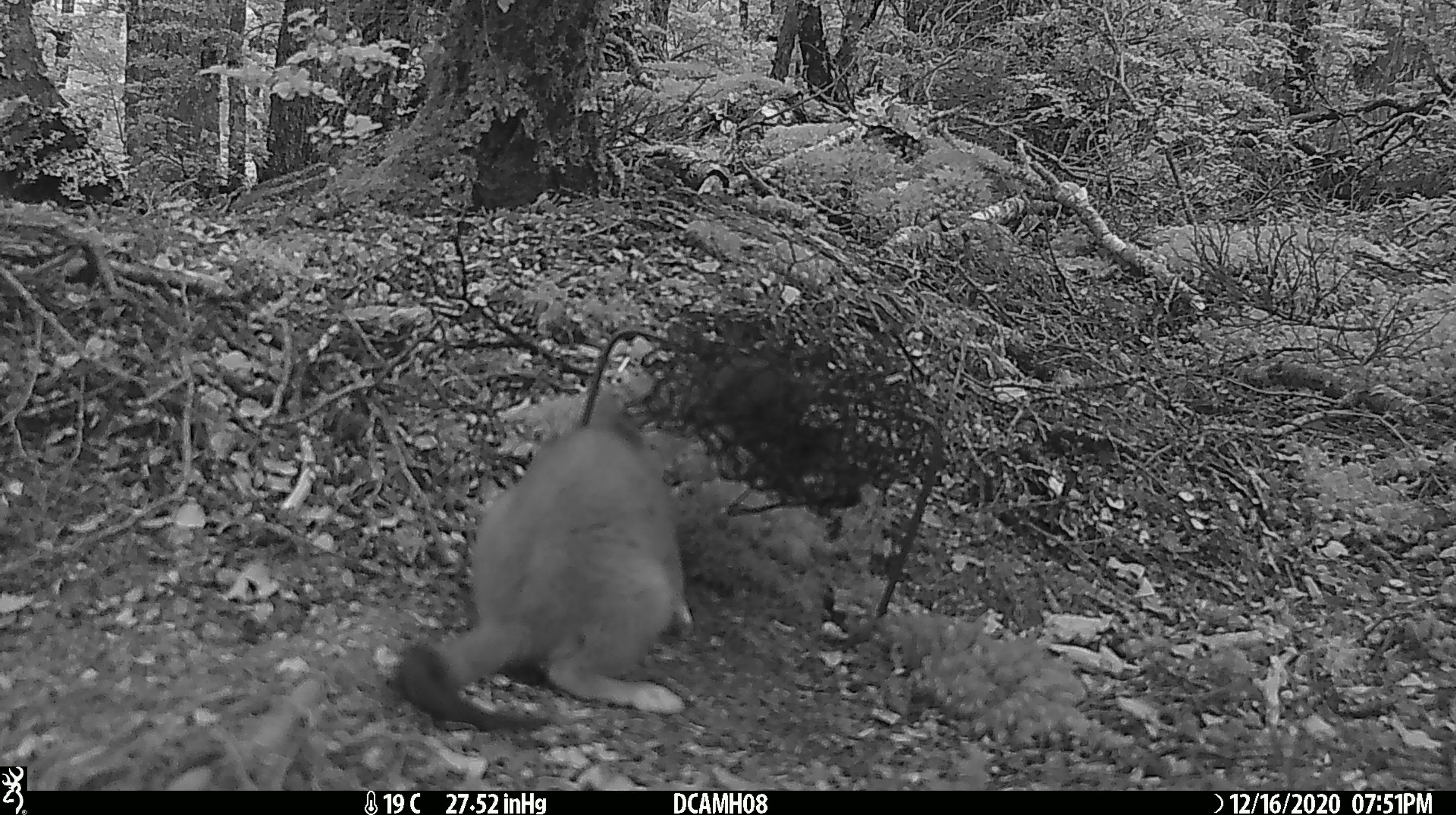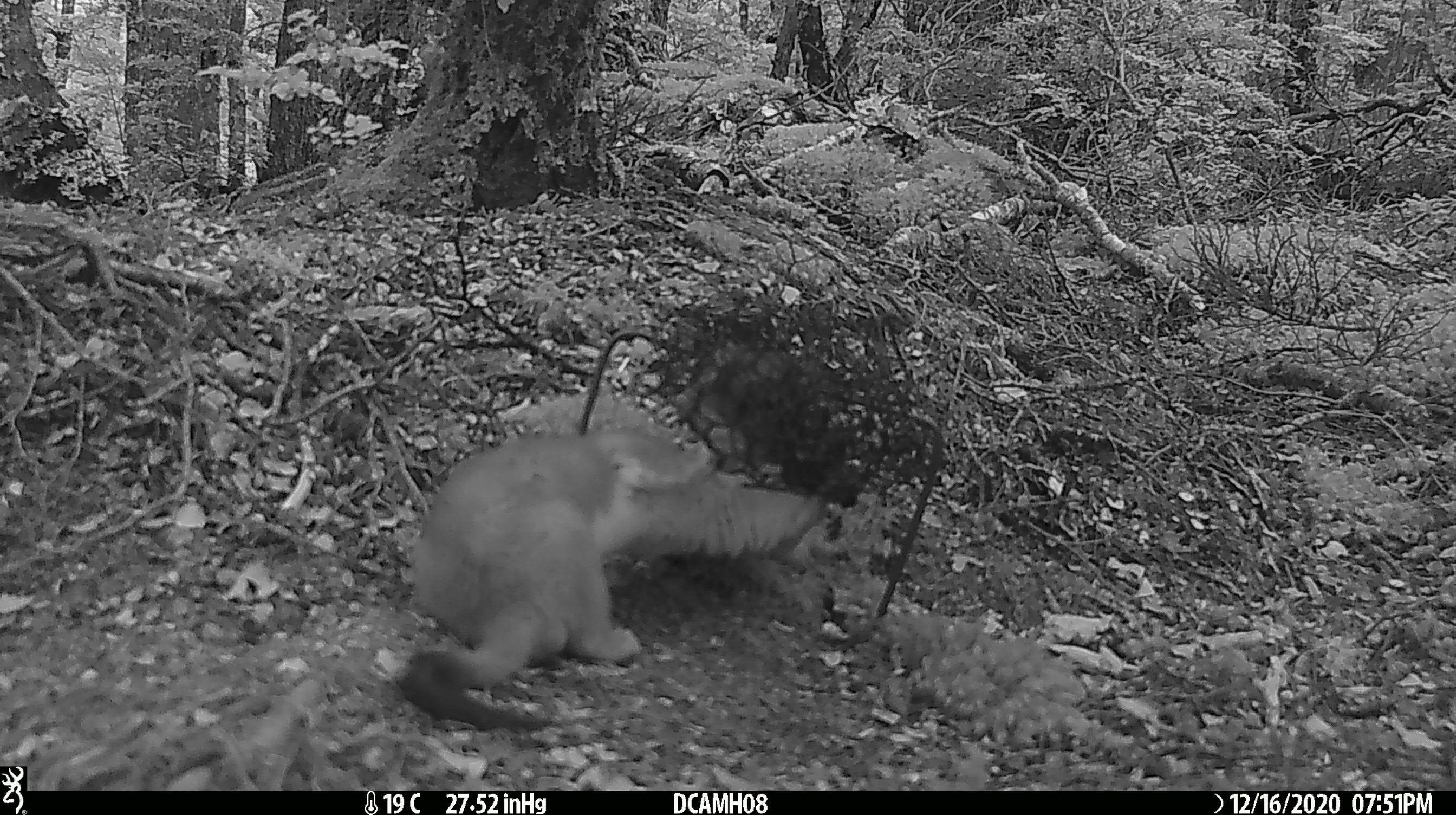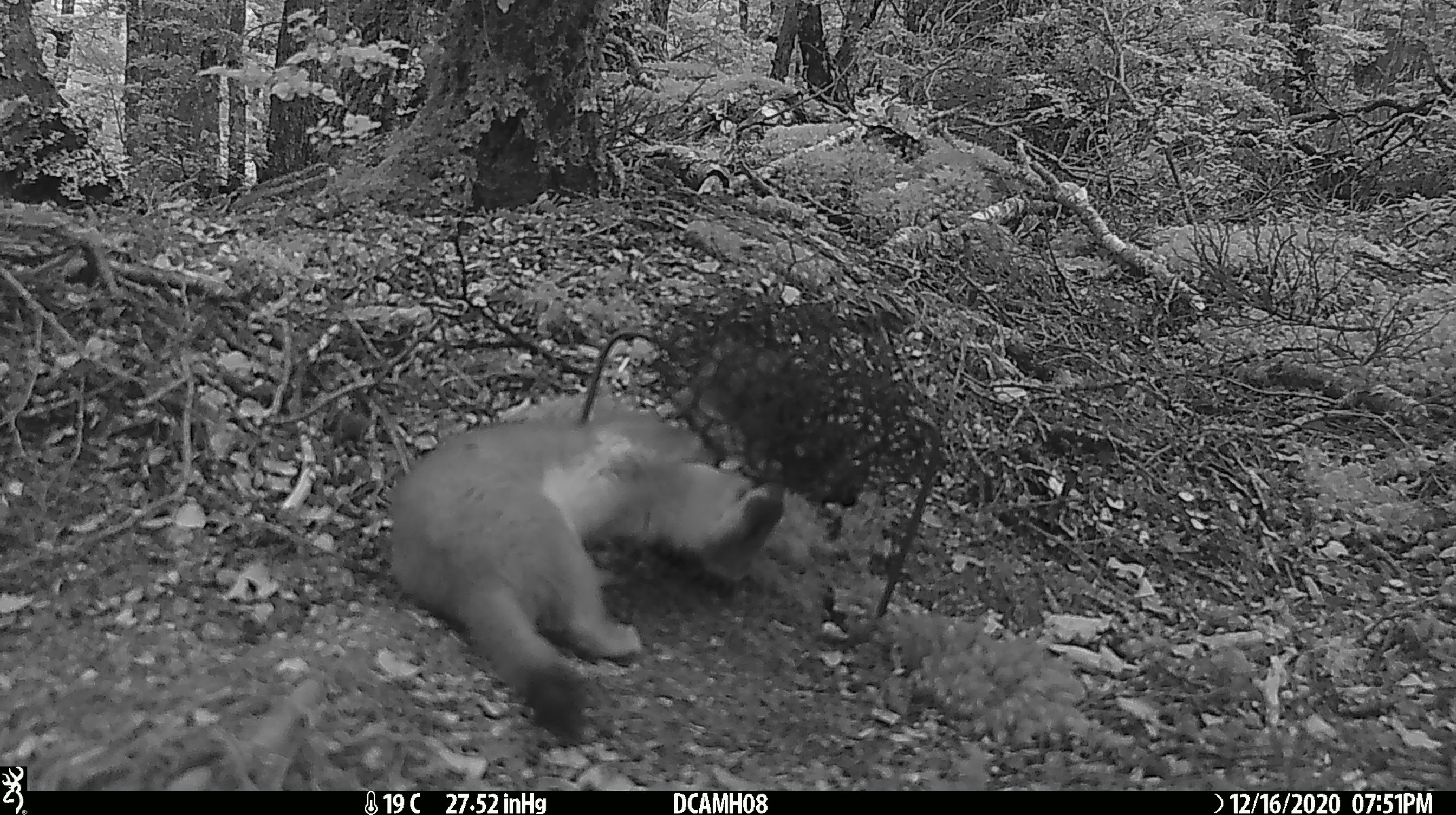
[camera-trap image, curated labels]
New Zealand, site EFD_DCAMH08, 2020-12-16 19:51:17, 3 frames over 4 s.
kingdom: Animalia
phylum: Chordata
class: Mammalia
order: Carnivora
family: Mustelidae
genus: Mustela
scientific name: Mustela erminea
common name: stoat